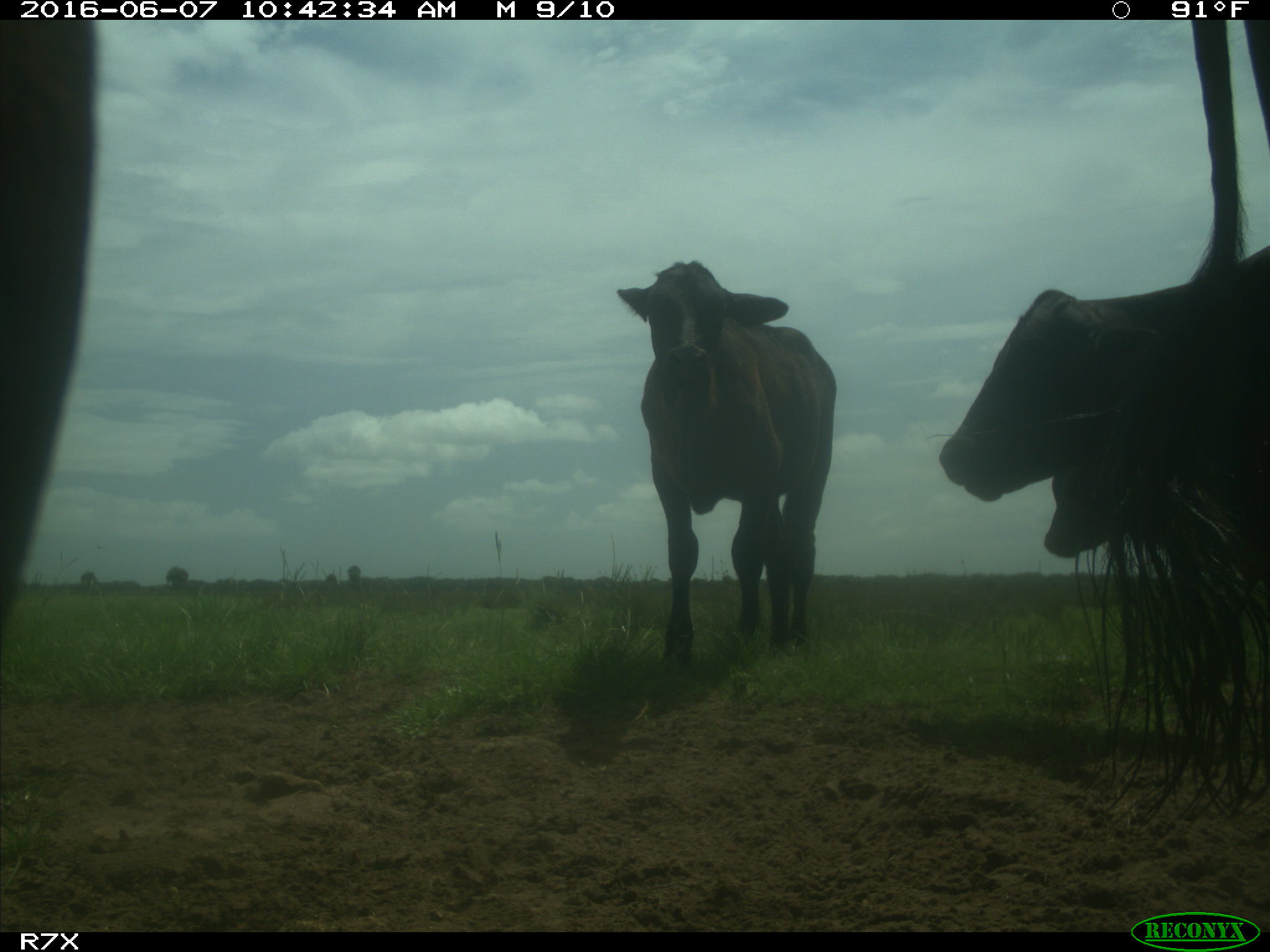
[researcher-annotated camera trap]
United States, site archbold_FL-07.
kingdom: Animalia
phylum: Chordata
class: Mammalia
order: Artiodactyla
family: Bovidae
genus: Bos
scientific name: Bos taurus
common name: domestic cow